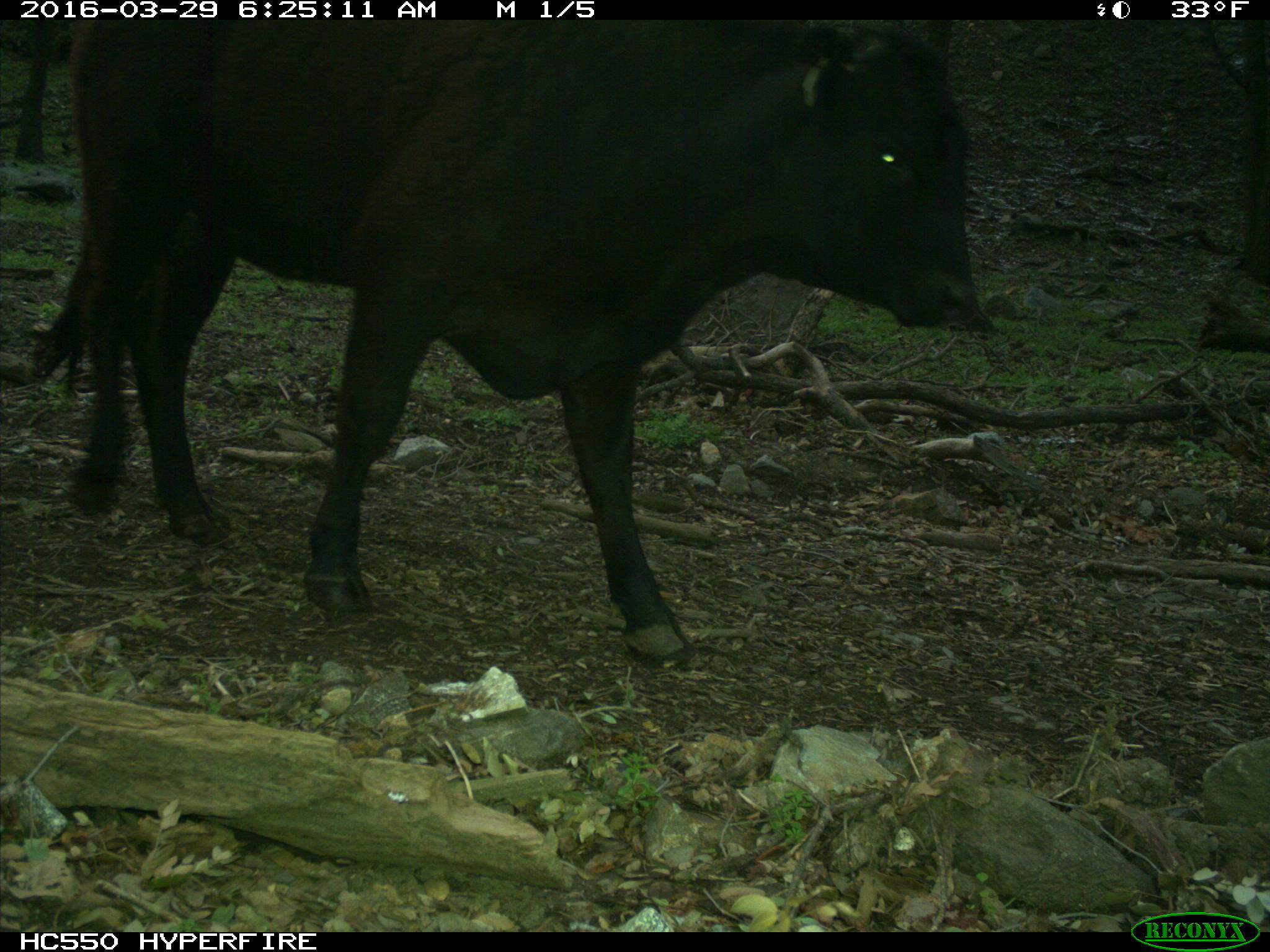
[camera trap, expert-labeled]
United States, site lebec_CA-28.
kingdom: Animalia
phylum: Chordata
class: Mammalia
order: Artiodactyla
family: Bovidae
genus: Bos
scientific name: Bos taurus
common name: domestic cow